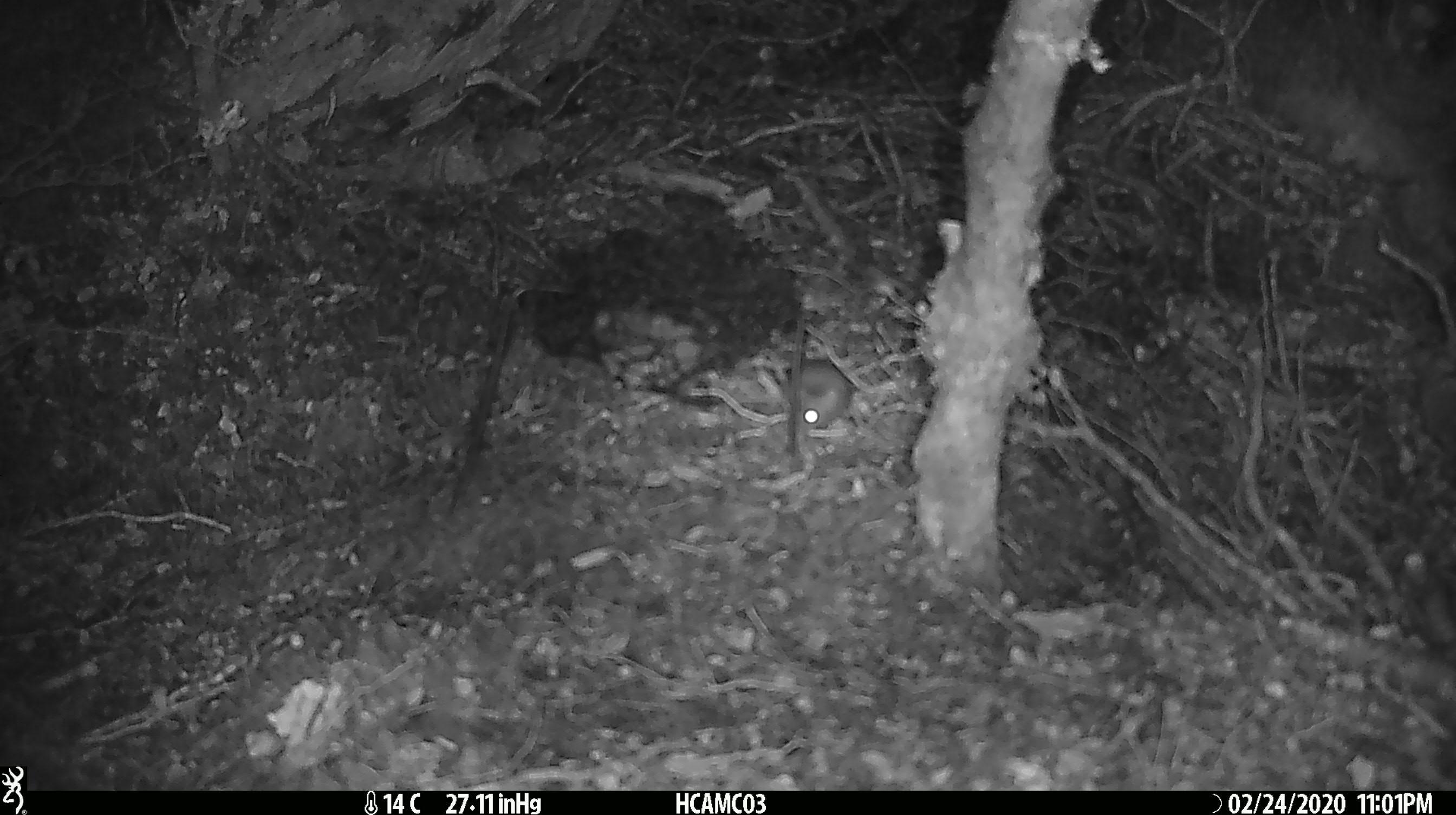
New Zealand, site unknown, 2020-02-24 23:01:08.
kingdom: Animalia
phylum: Chordata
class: Mammalia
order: Rodentia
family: Muridae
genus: Mus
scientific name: Mus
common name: mouse